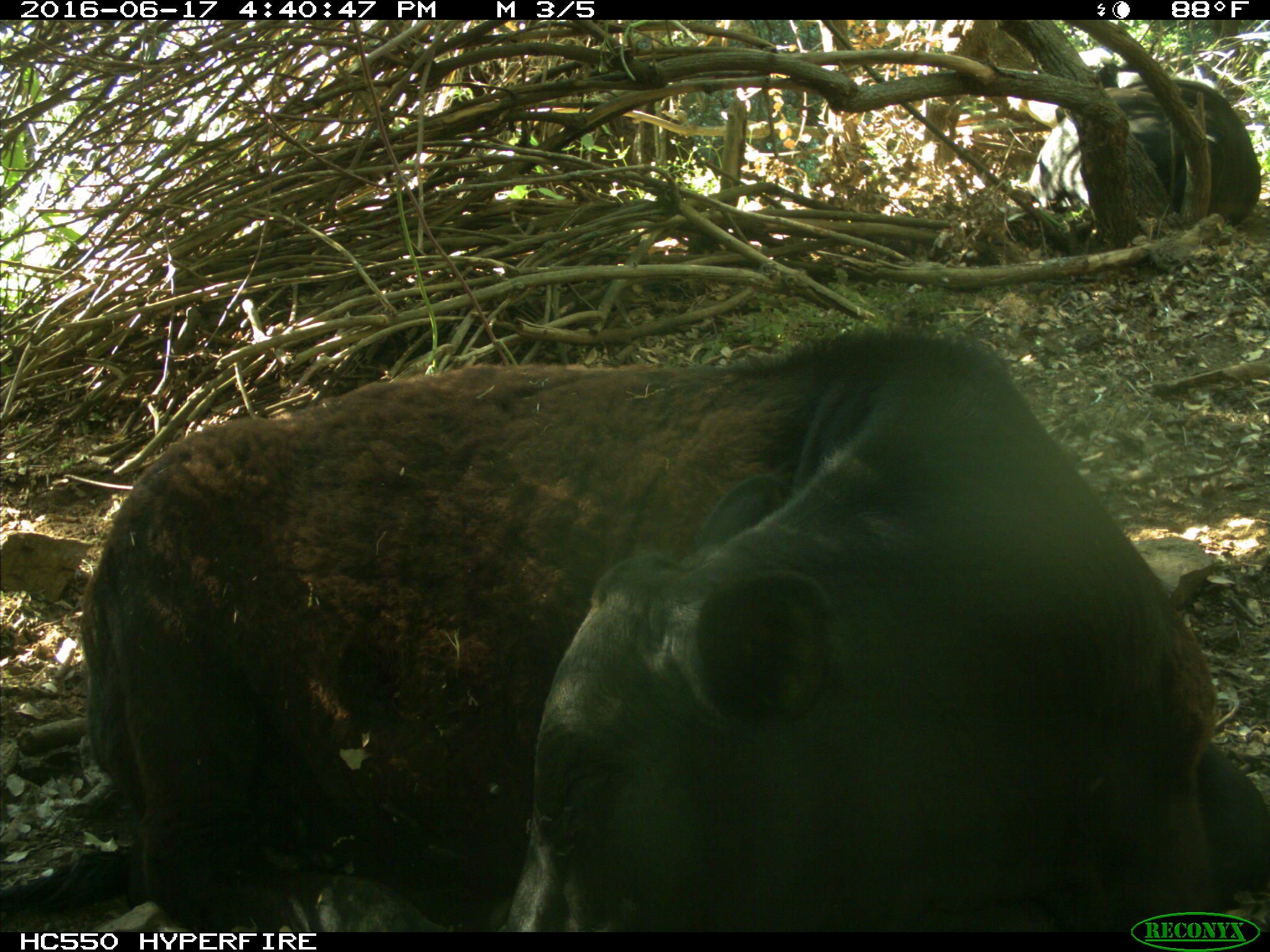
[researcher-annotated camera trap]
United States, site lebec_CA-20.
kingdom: Animalia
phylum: Chordata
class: Mammalia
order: Artiodactyla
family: Bovidae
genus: Bos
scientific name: Bos taurus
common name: domestic cow